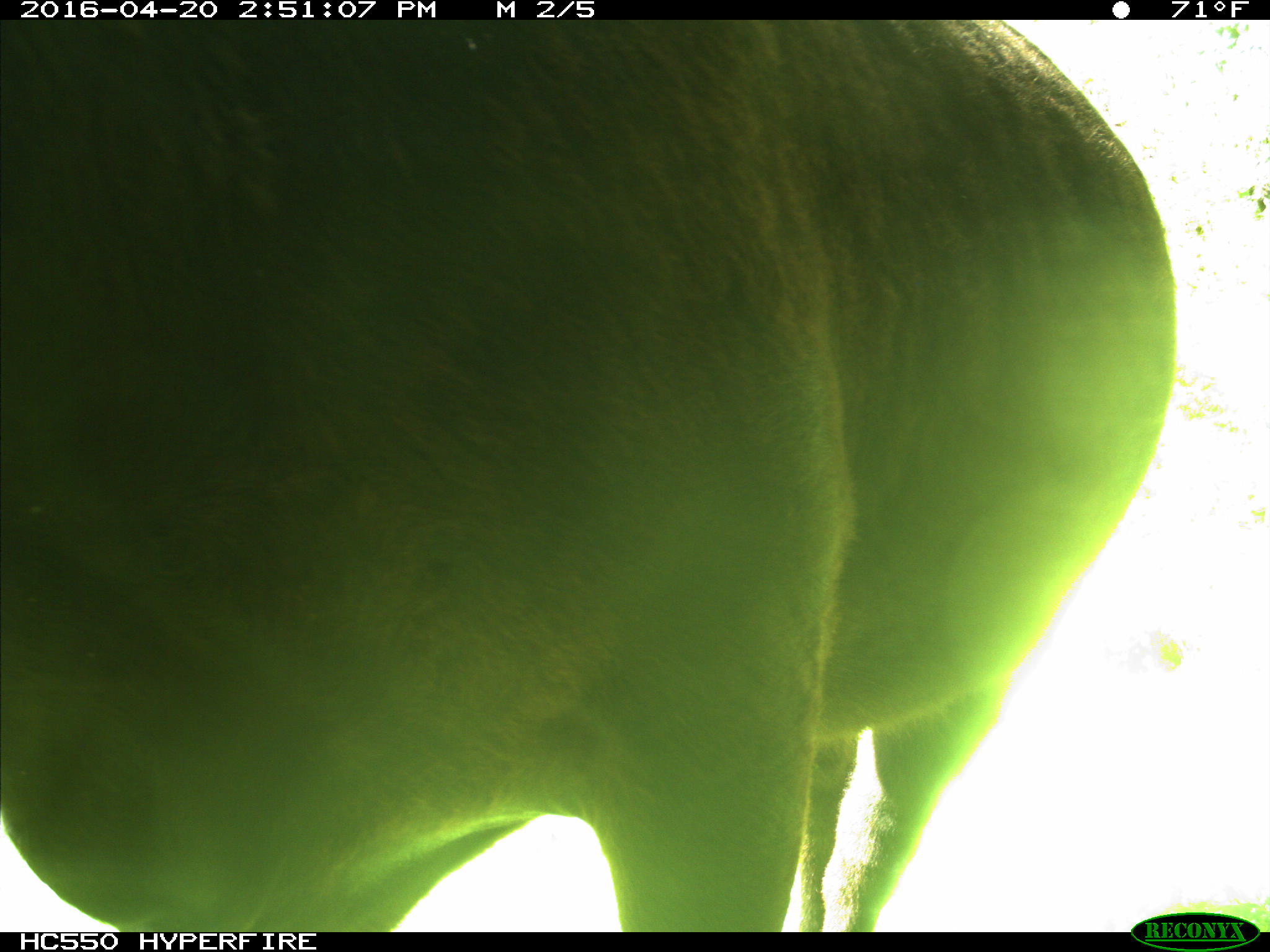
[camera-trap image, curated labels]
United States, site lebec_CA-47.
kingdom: Animalia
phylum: Chordata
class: Mammalia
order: Artiodactyla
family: Bovidae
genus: Bos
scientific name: Bos taurus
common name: domestic cow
Bos taurus (domestic cow).